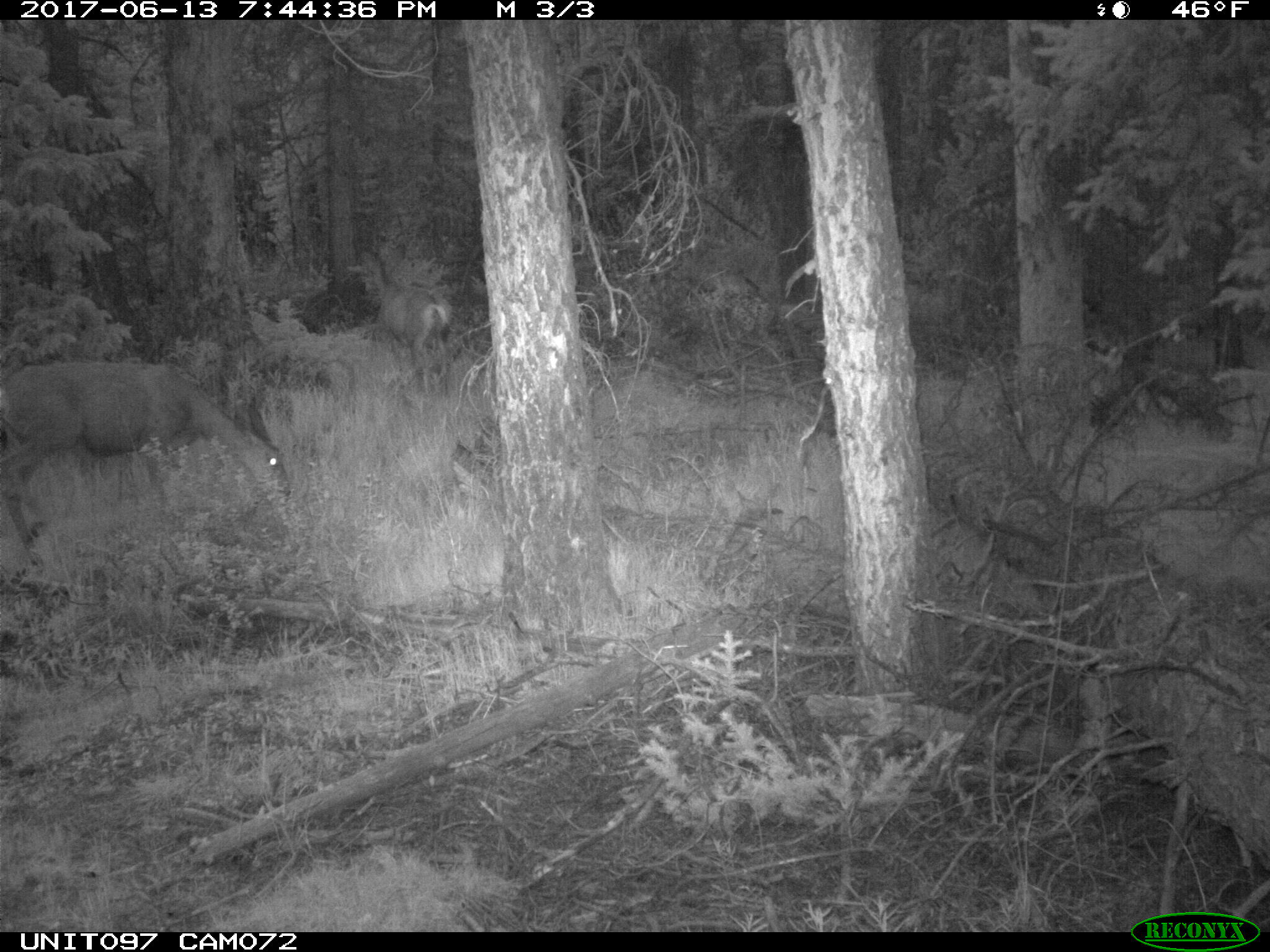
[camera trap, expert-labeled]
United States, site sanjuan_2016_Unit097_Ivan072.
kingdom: Animalia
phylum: Chordata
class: Mammalia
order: Artiodactyla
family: Cervidae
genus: Odocoileus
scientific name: Odocoileus hemionus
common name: mule deer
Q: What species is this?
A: Odocoileus hemionus (mule deer).